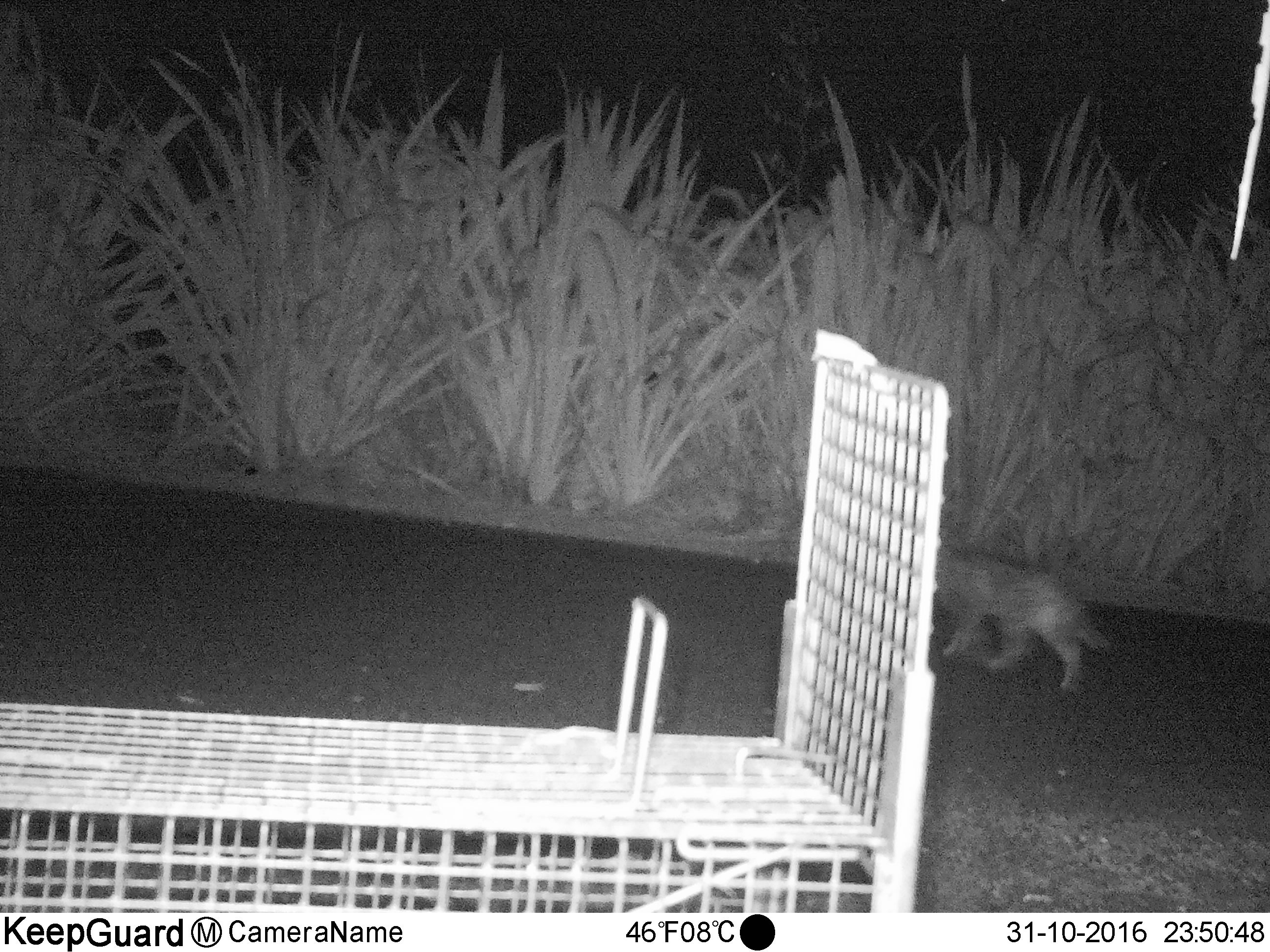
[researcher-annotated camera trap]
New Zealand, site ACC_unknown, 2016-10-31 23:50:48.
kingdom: Animalia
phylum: Chordata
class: Mammalia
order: Carnivora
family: Felidae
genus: Felis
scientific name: Felis catus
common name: domestic cat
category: cat